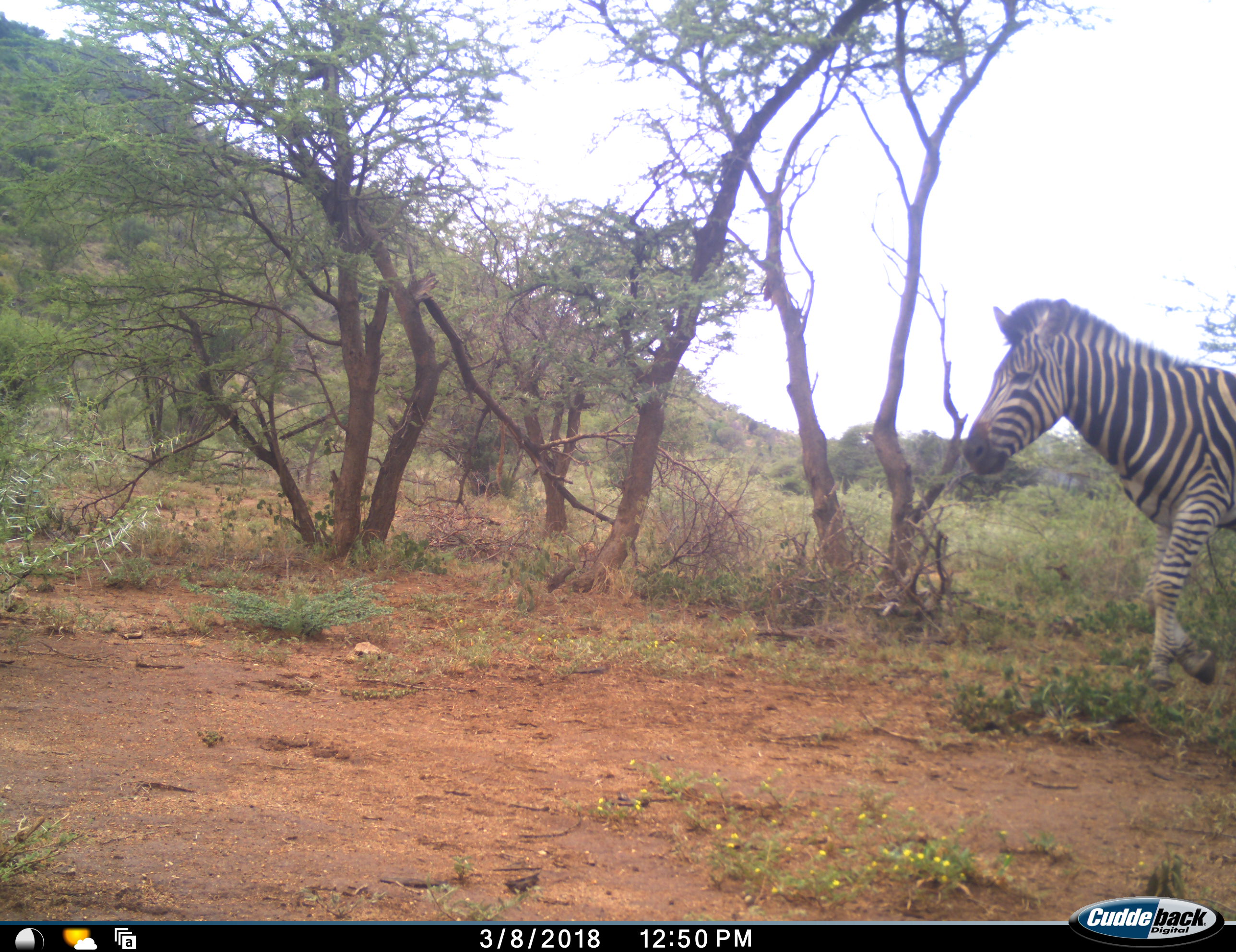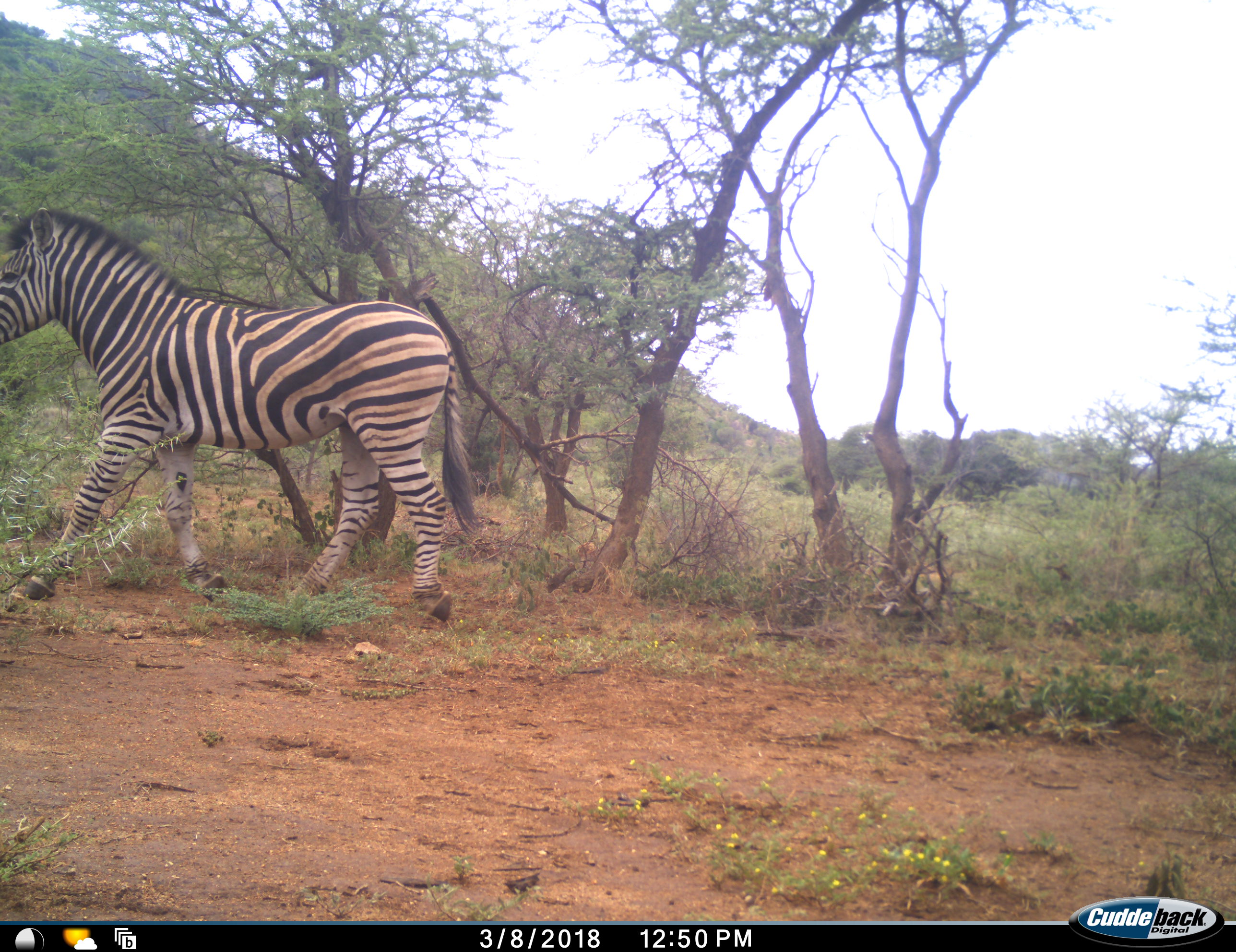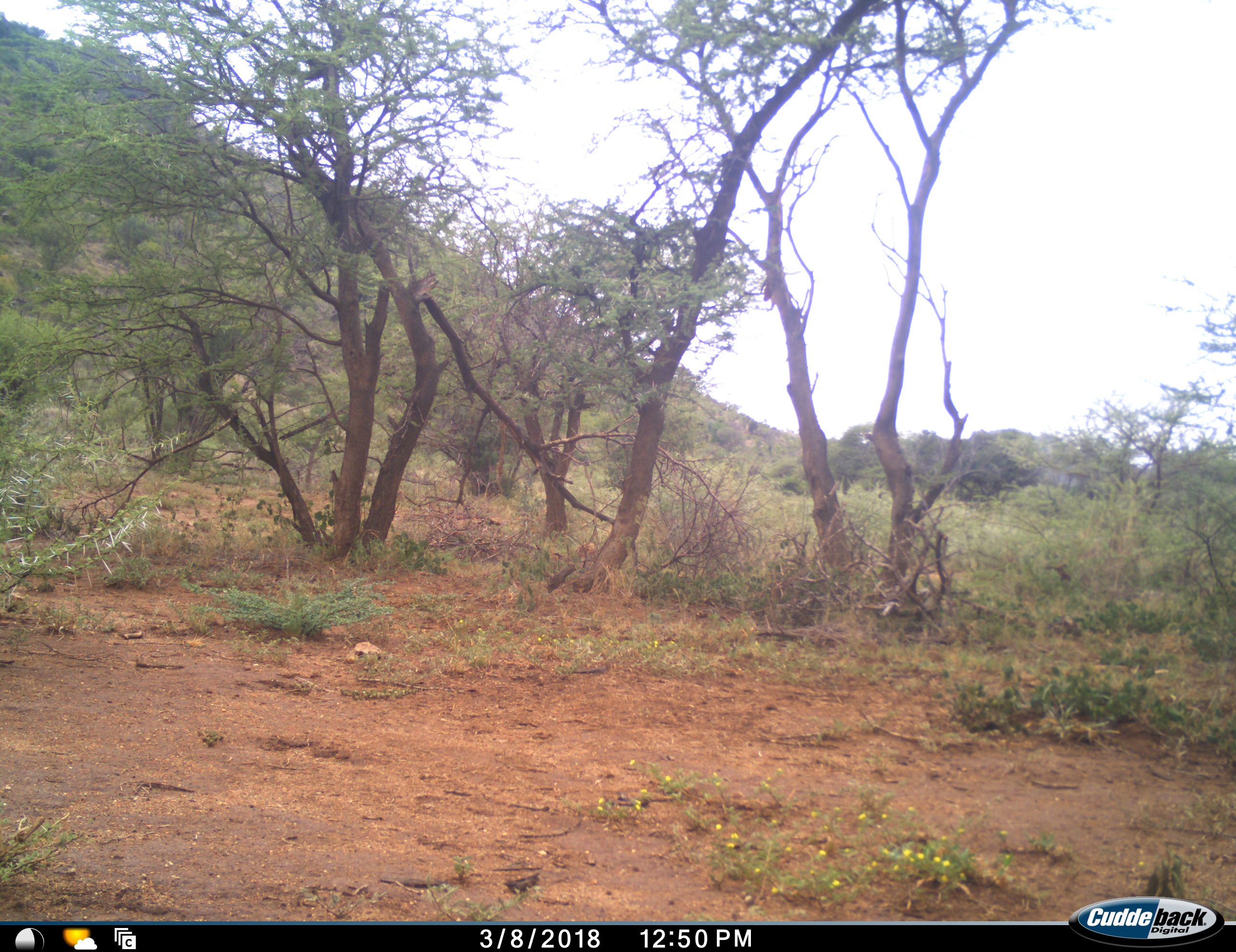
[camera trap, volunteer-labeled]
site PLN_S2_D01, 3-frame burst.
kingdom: Animalia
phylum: Chordata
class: Mammalia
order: Perissodactyla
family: Equidae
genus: Equus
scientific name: Equus quagga burchellii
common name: burchell's zebra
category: zebraburchells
Zebraburchells (burchell's zebra) (Equus quagga burchellii), count 1. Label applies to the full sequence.